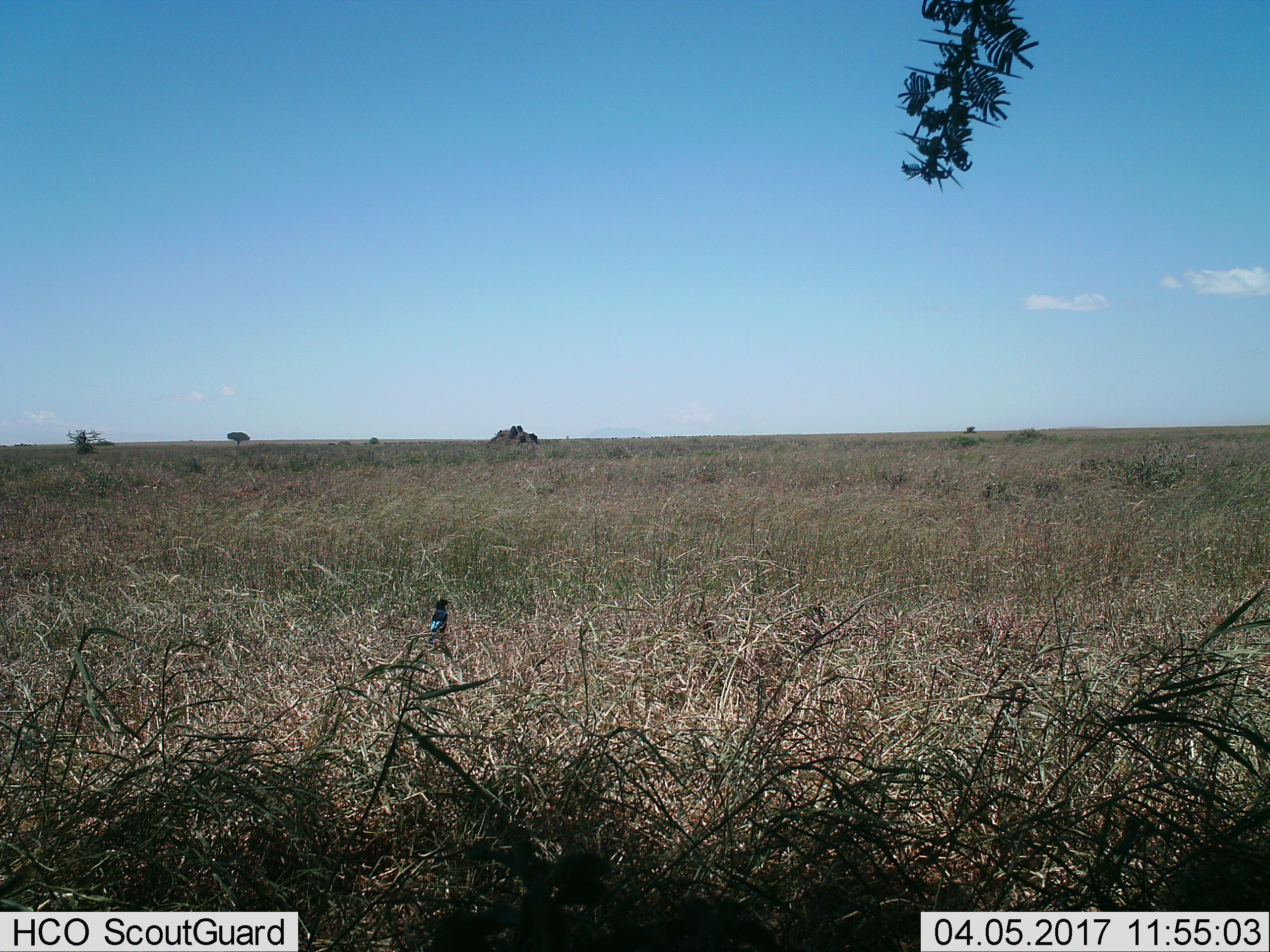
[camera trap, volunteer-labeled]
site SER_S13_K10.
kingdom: Animalia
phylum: Chordata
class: Aves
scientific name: Aves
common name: bird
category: birdother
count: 1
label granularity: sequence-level